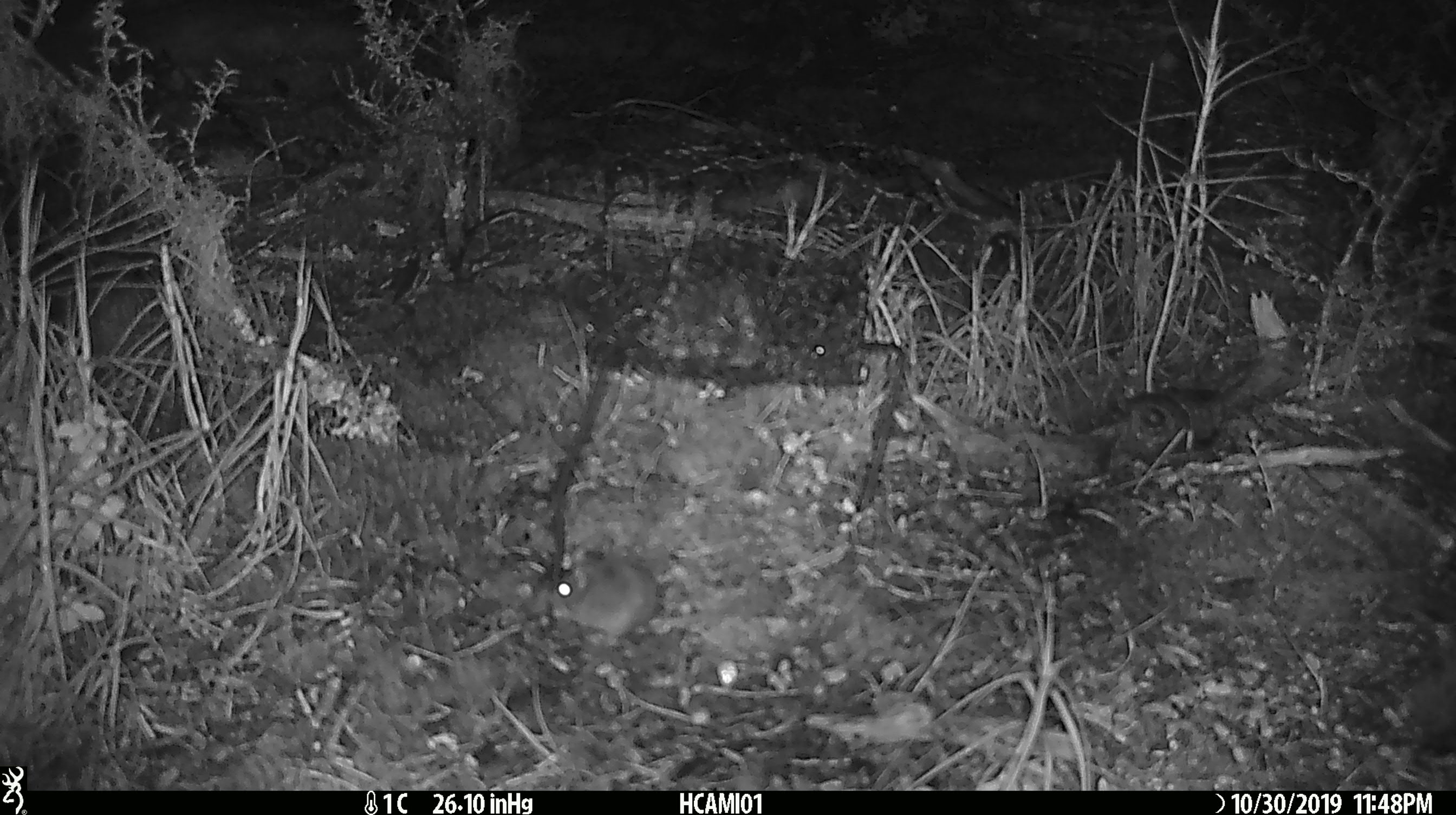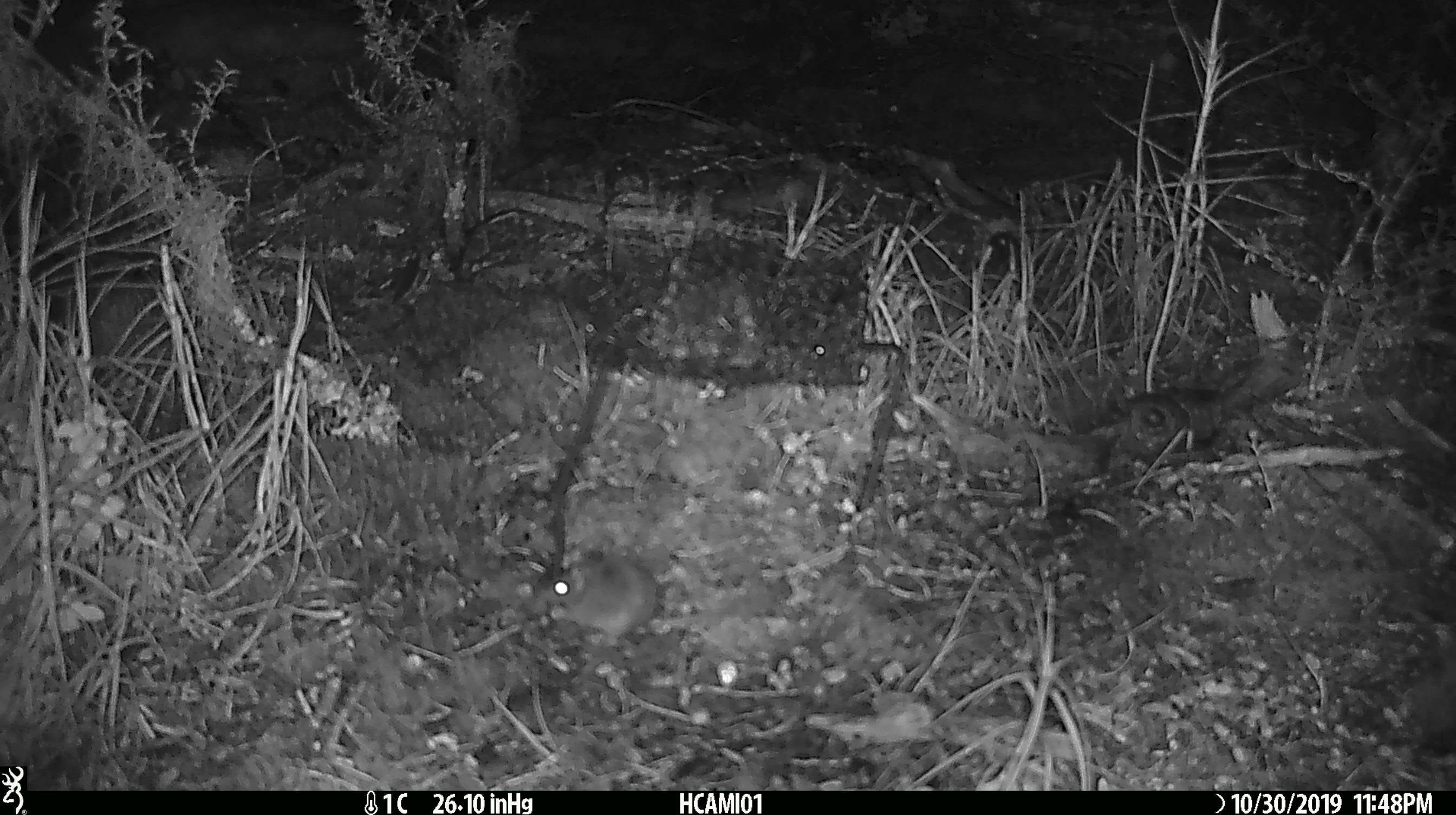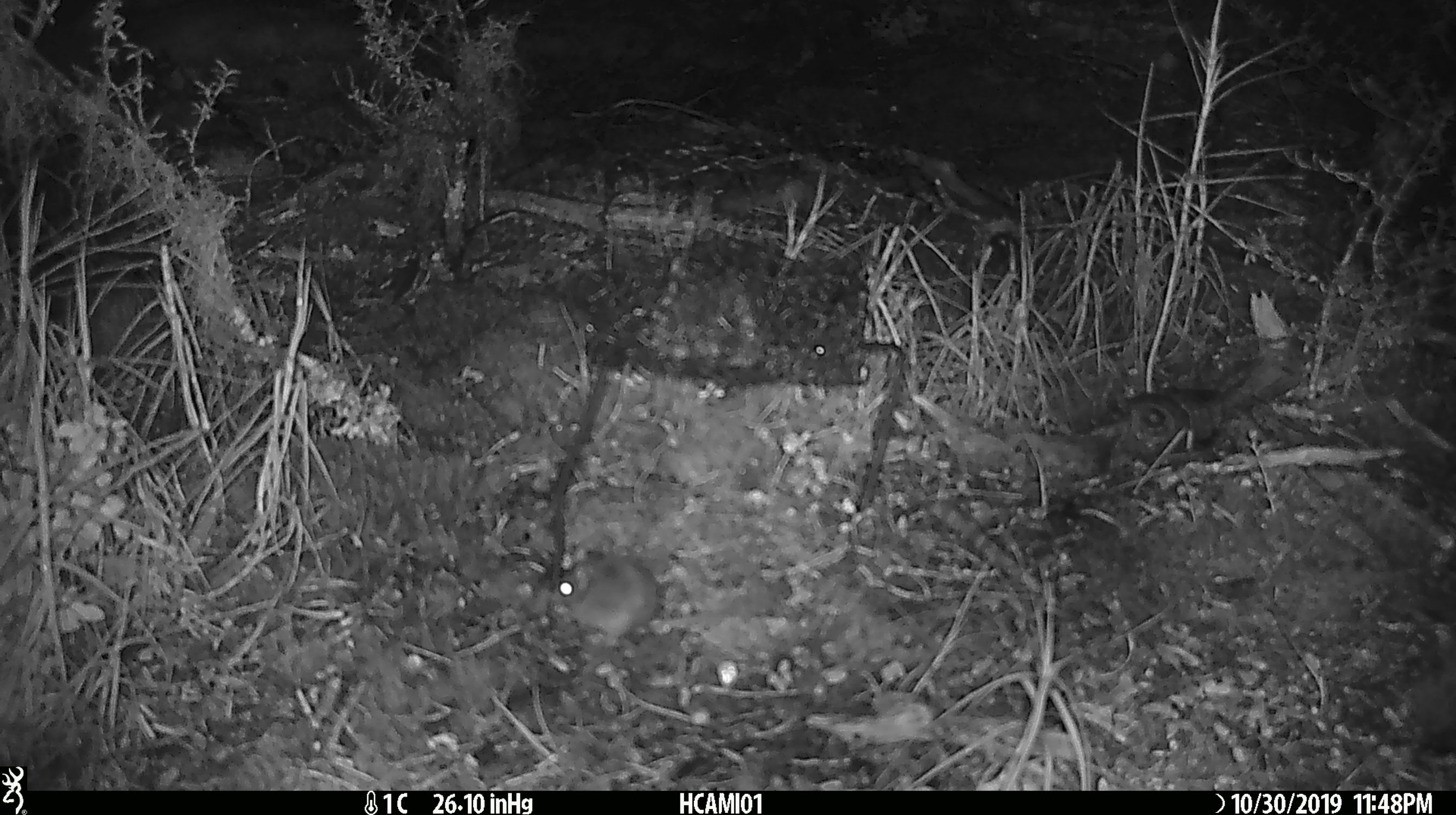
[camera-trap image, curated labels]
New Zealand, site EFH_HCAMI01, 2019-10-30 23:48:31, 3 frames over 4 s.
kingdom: Animalia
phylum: Chordata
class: Mammalia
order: Rodentia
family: Muridae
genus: Mus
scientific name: Mus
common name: mouse